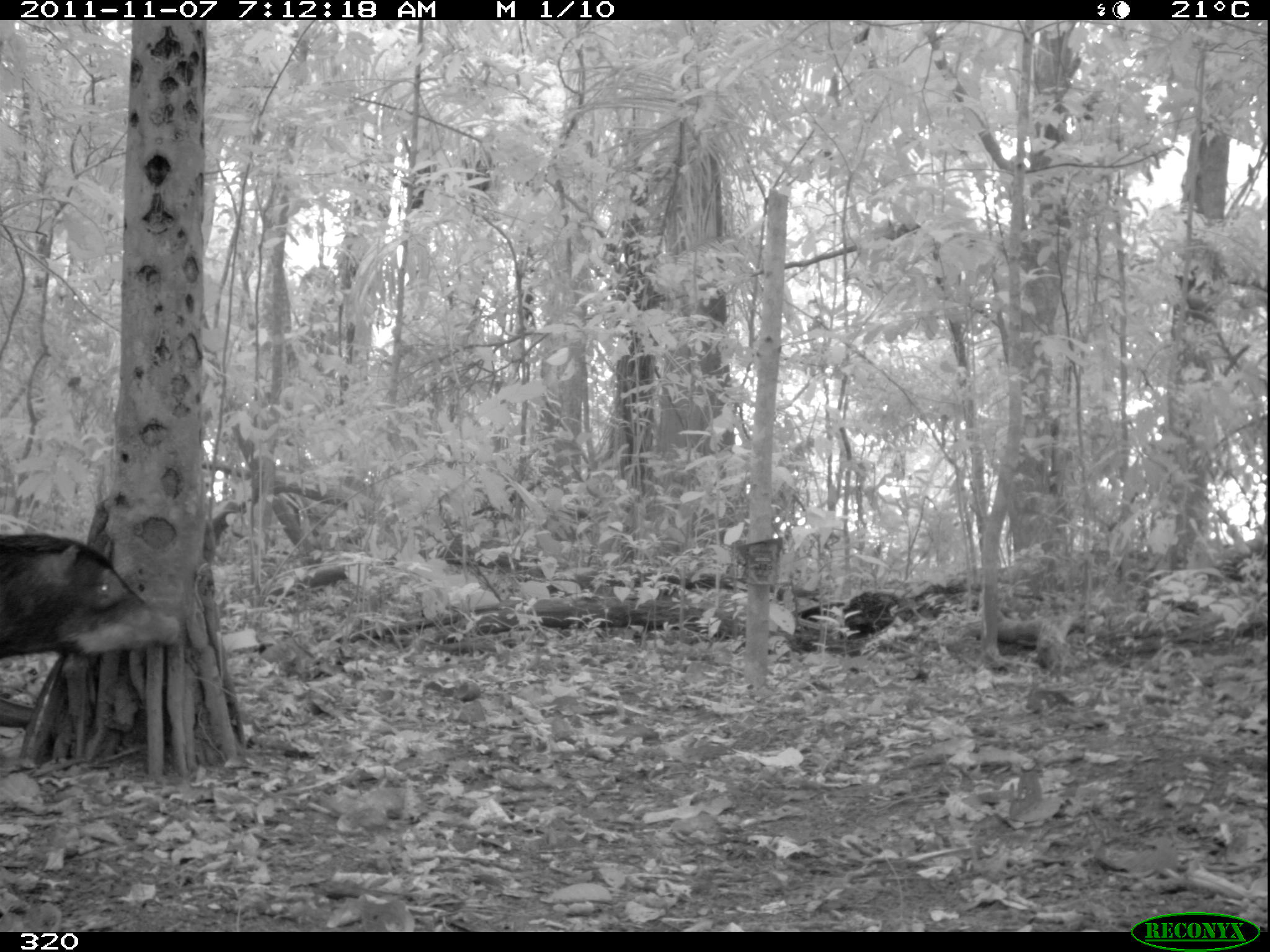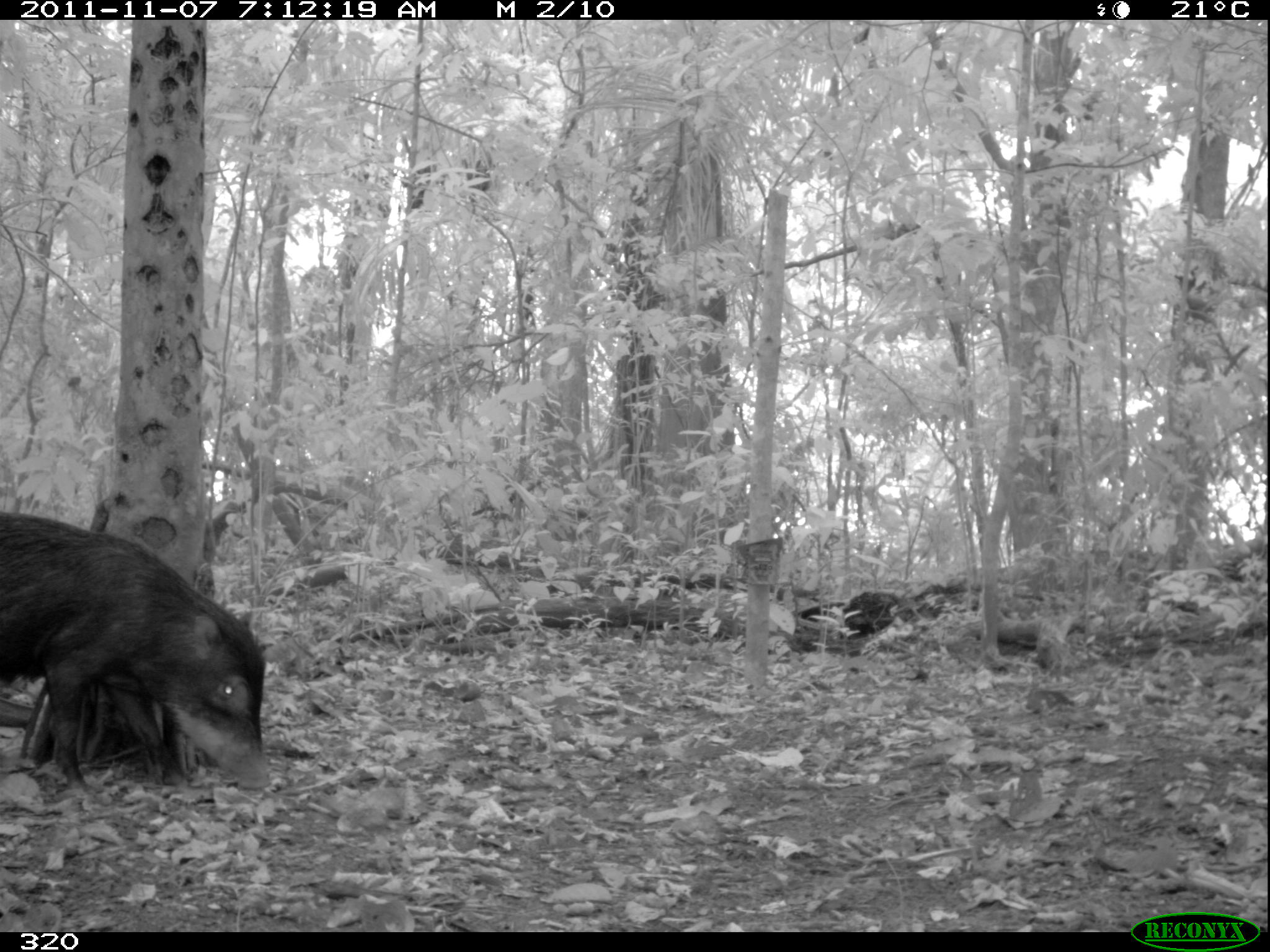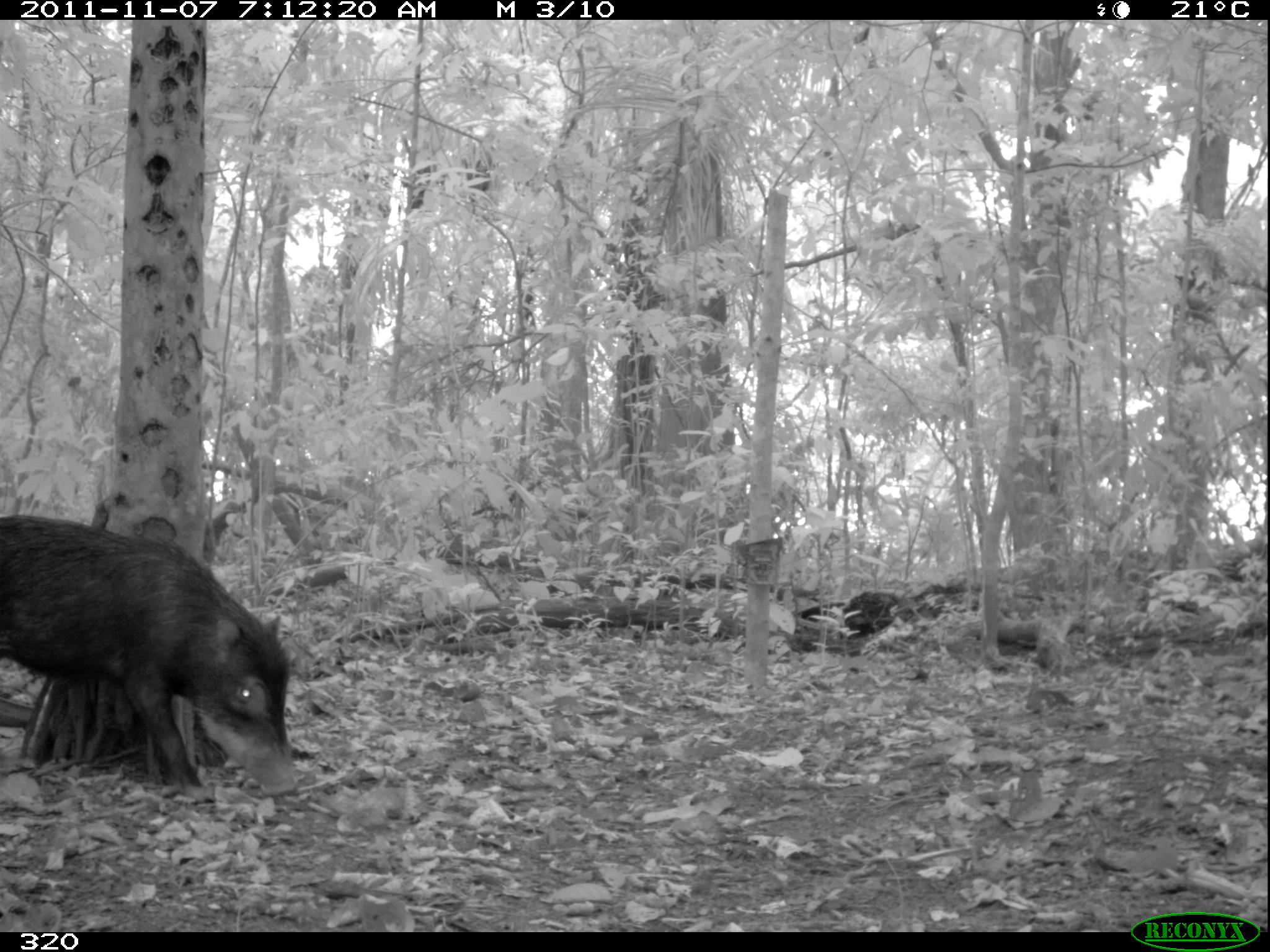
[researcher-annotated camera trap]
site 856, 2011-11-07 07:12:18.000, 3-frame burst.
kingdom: Animalia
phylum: Chordata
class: Mammalia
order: Artiodactyla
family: Tayassuidae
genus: Tayassu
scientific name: Tayassu pecari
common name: white-lipped peccary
Tayassu pecari (white-lipped peccary).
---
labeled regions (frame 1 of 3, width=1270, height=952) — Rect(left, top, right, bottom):
tayassu pecari: Rect(0, 530, 182, 658)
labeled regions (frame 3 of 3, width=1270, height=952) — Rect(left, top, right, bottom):
tayassu pecari: Rect(0, 510, 299, 798)